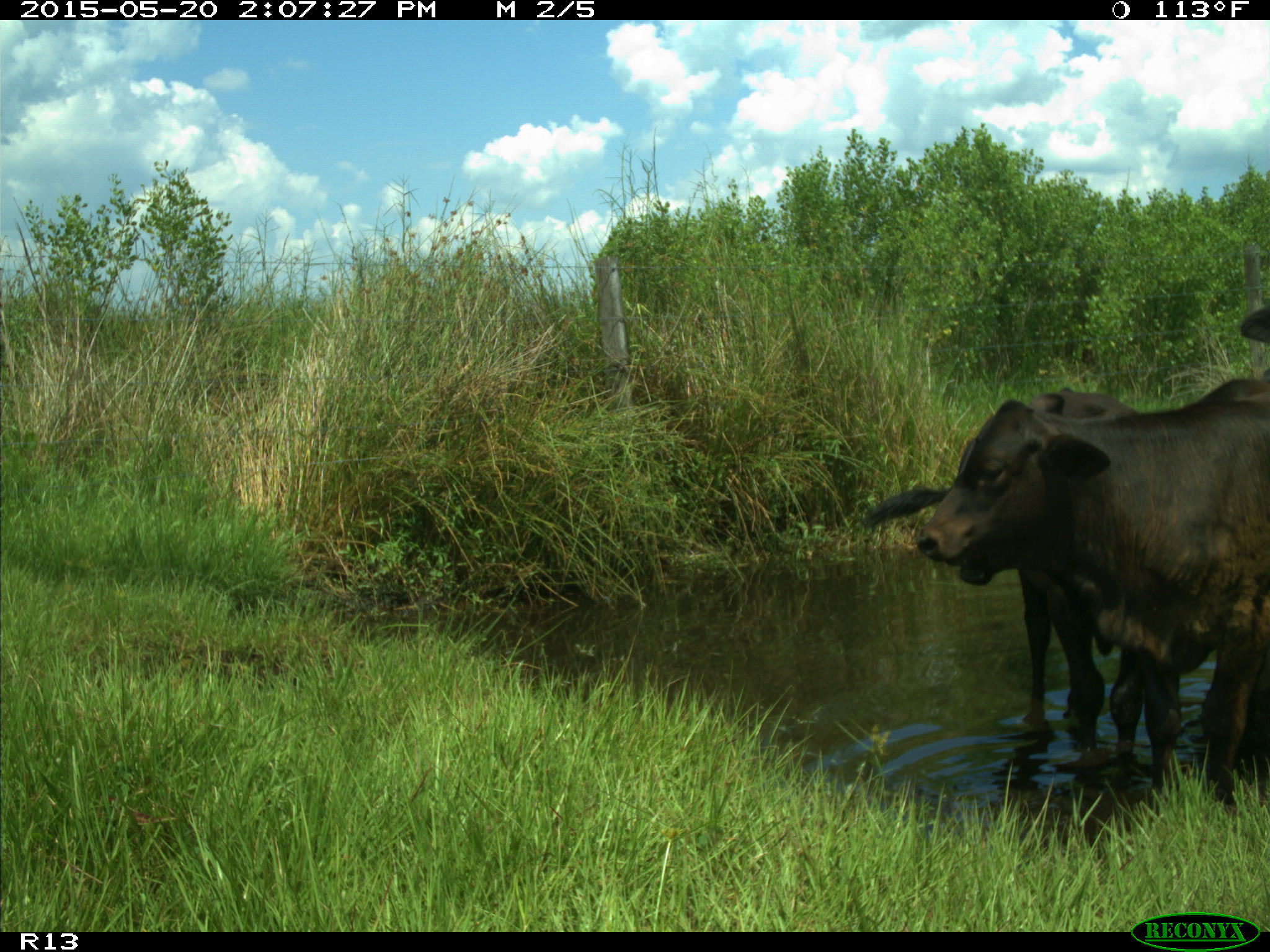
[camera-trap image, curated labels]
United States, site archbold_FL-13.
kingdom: Animalia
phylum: Chordata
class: Mammalia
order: Artiodactyla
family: Bovidae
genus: Bos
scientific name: Bos taurus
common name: domestic cow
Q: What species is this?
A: Bos taurus (domestic cow).